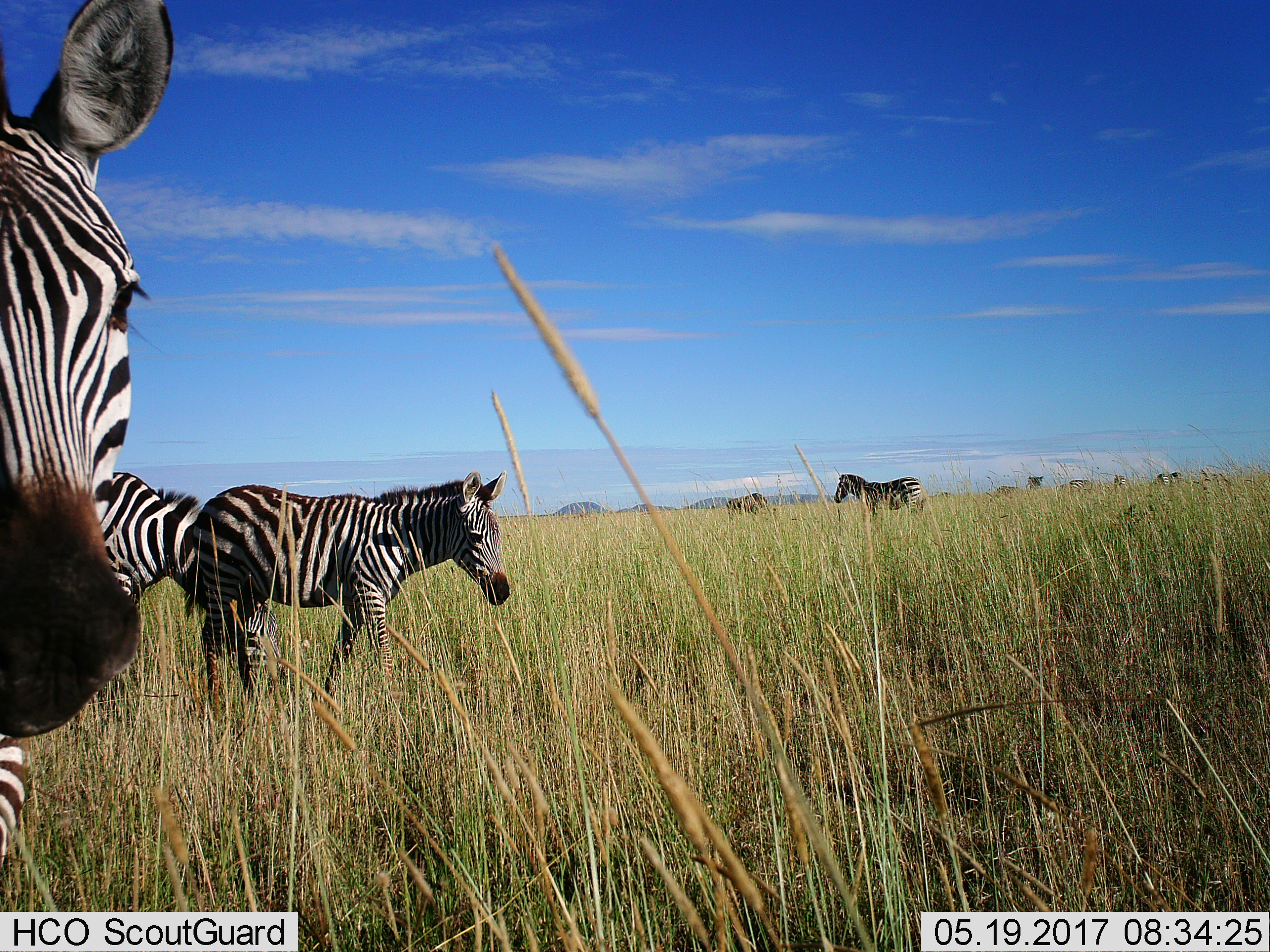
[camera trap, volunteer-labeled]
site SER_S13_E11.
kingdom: Animalia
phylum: Chordata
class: Mammalia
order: Perissodactyla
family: Equidae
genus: Equus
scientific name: Equus quagga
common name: plains zebra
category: zebraplains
Zebraplains (plains zebra) (Equus quagga), count 8. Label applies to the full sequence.